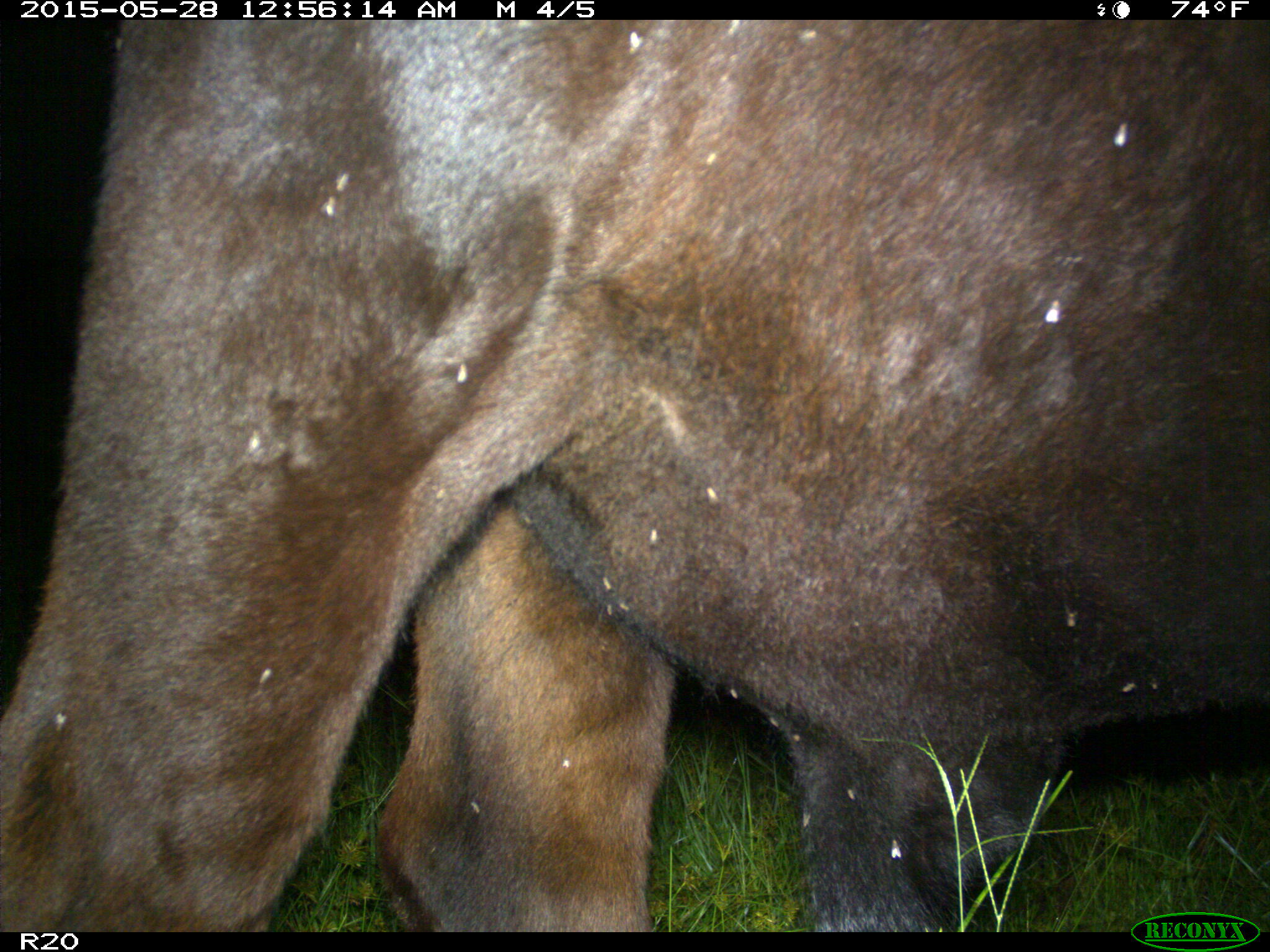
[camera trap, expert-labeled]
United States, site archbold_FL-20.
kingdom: Animalia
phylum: Chordata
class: Mammalia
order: Artiodactyla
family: Bovidae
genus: Bos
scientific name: Bos taurus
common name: domestic cow